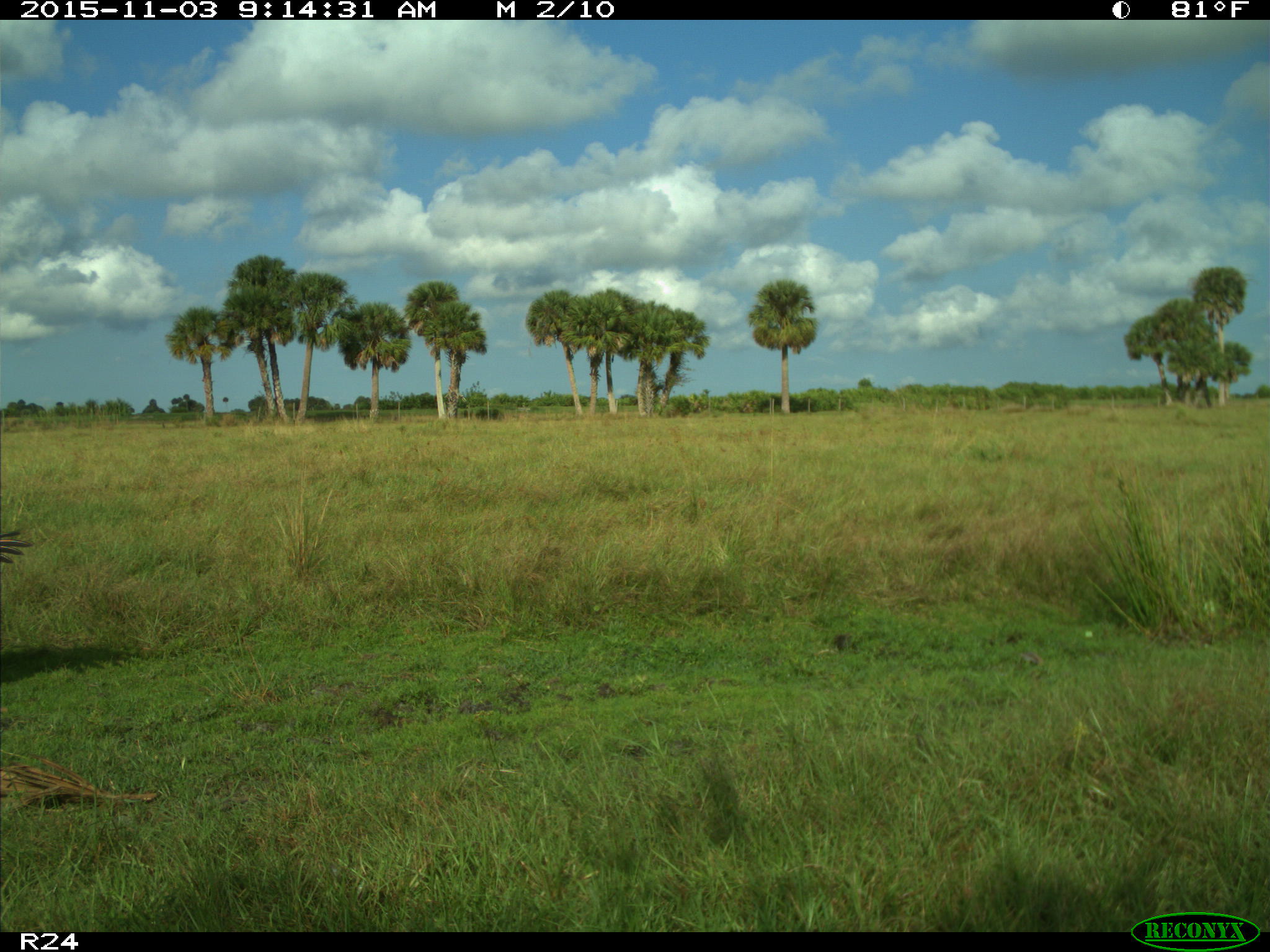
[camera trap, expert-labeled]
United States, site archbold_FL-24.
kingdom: Animalia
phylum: Chordata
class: Aves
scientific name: Aves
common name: birds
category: unidentified bird